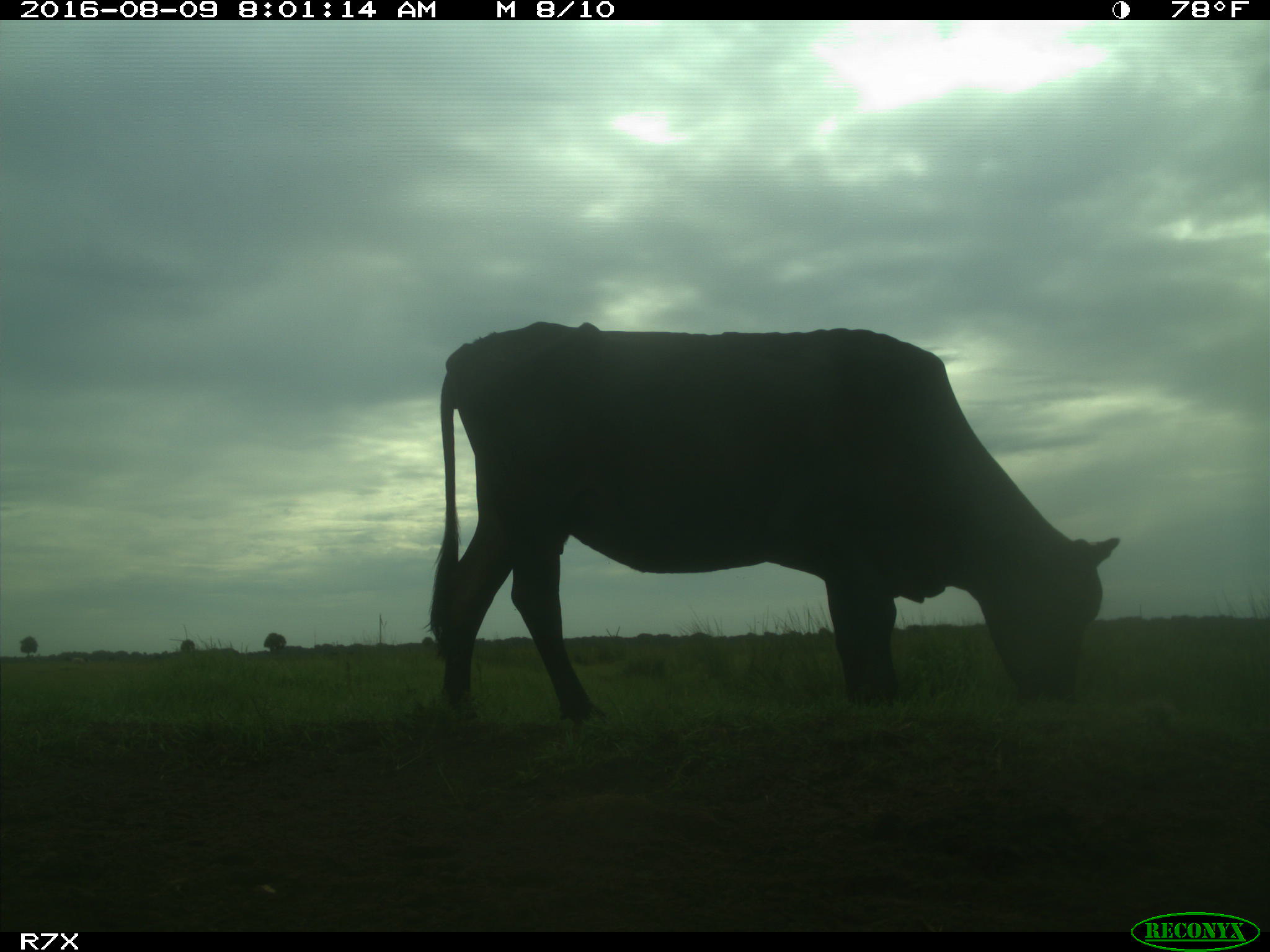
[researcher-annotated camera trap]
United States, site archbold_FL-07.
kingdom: Animalia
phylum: Chordata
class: Mammalia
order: Artiodactyla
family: Bovidae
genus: Bos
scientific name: Bos taurus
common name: domestic cow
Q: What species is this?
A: Bos taurus (domestic cow).